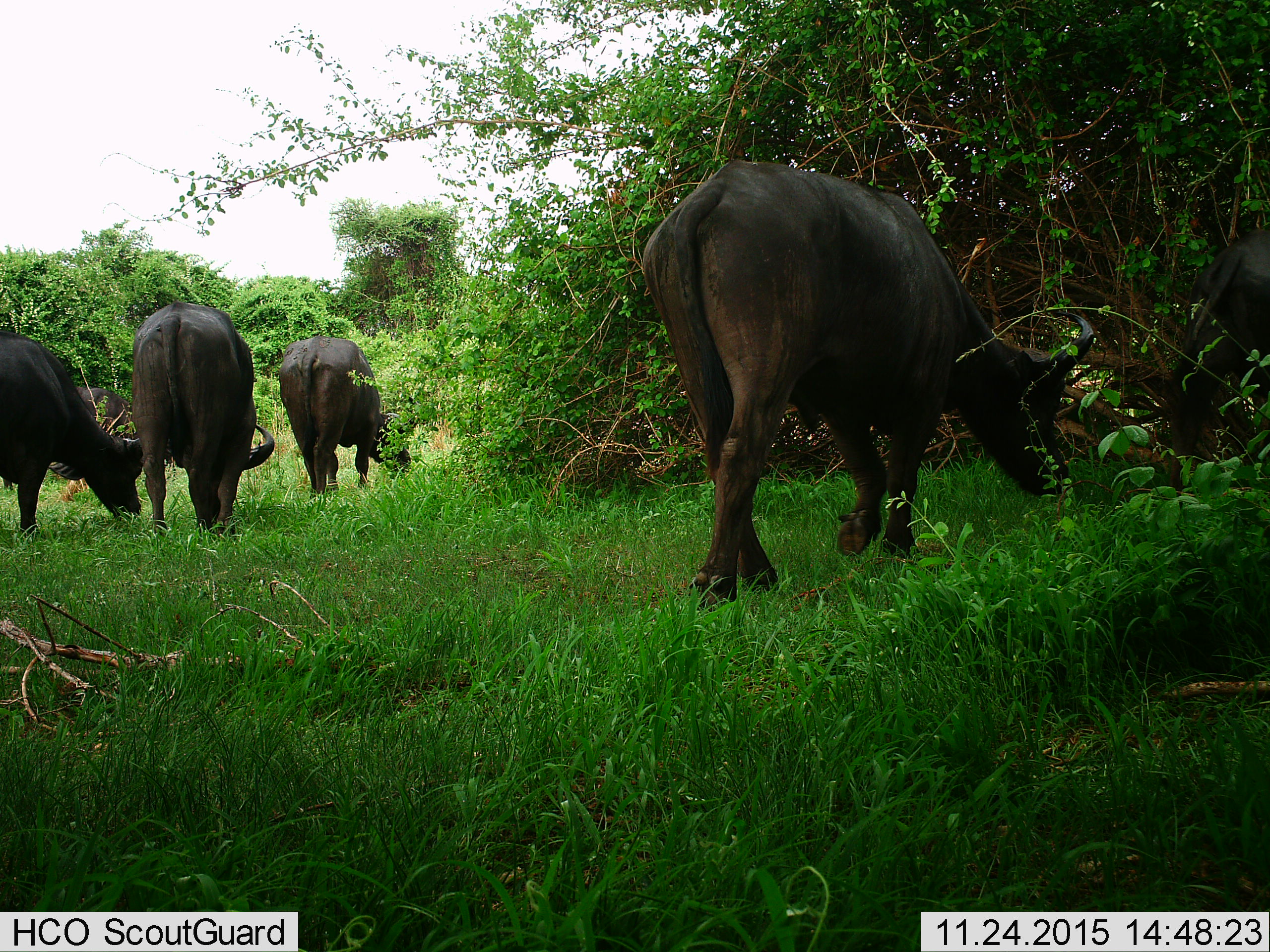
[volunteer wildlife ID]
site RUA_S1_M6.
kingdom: Animalia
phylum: Chordata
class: Mammalia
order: Artiodactyla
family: Bovidae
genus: Syncerus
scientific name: Syncerus caffer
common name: african buffalo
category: buffalo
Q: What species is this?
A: Buffalo (african buffalo) (Syncerus caffer).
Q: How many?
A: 5.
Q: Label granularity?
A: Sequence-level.